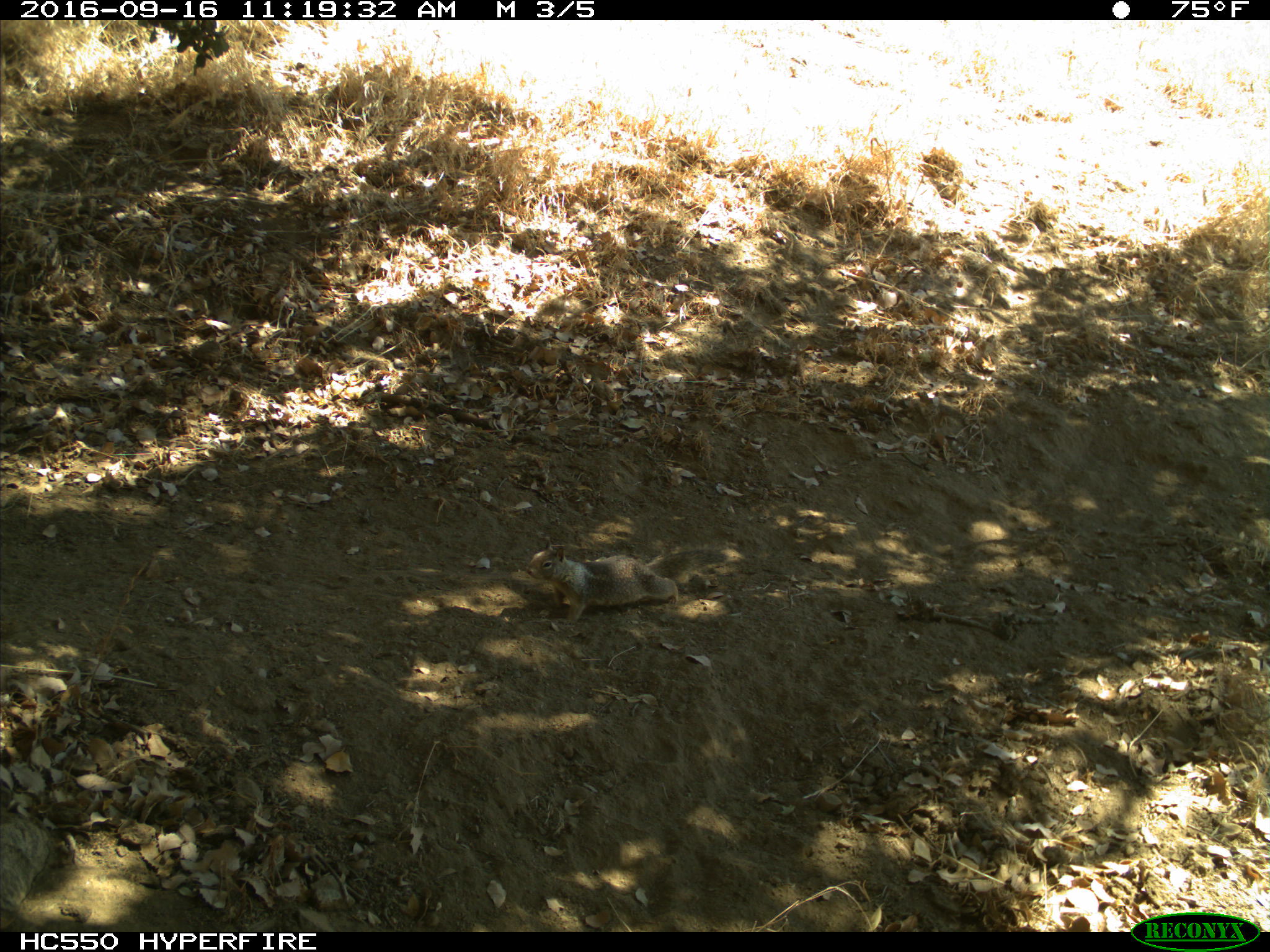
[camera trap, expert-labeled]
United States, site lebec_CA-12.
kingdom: Animalia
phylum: Chordata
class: Mammalia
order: Rodentia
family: Sciuridae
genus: Otospermophilus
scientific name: Otospermophilus beecheyi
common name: california ground squirrel